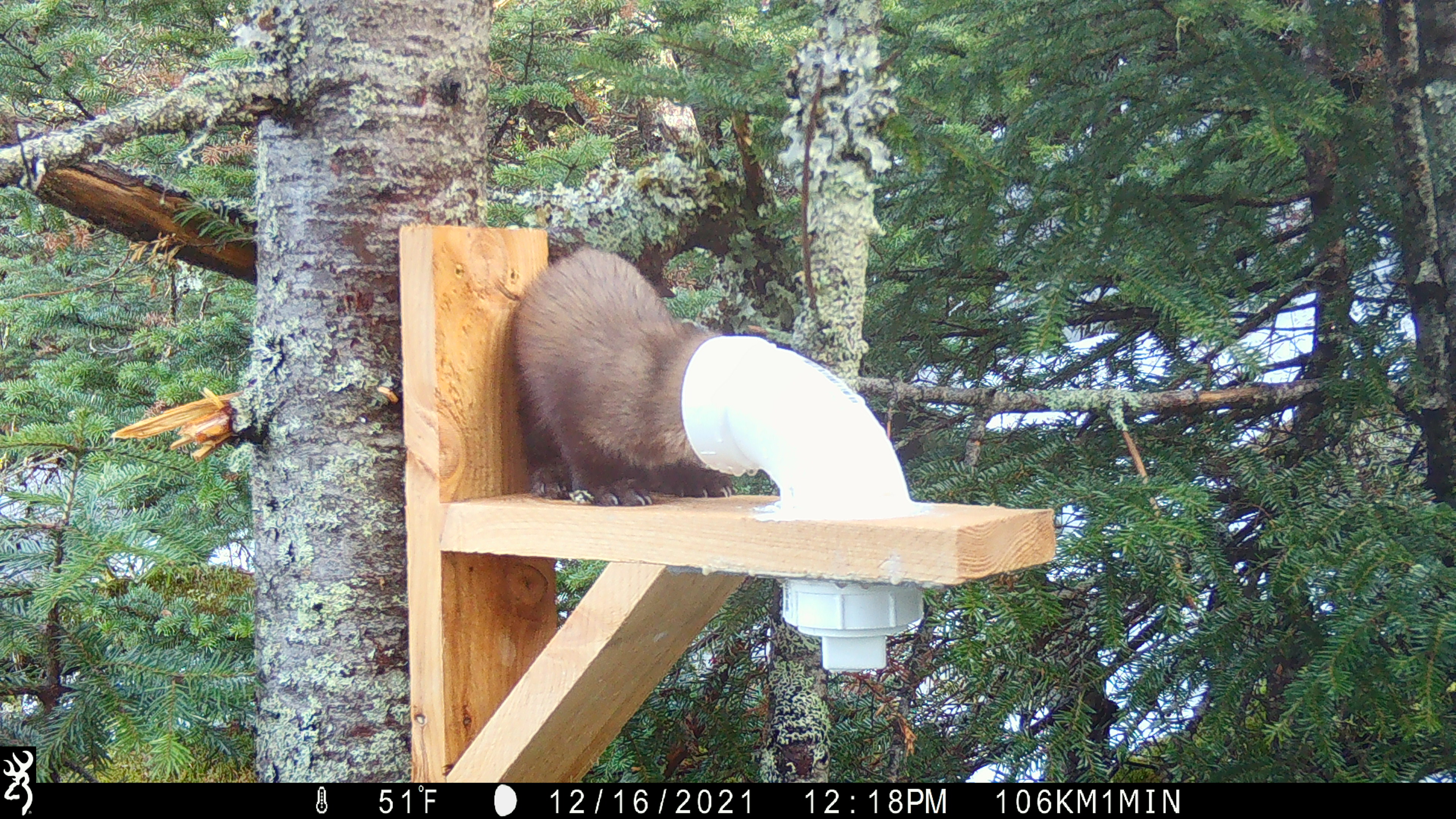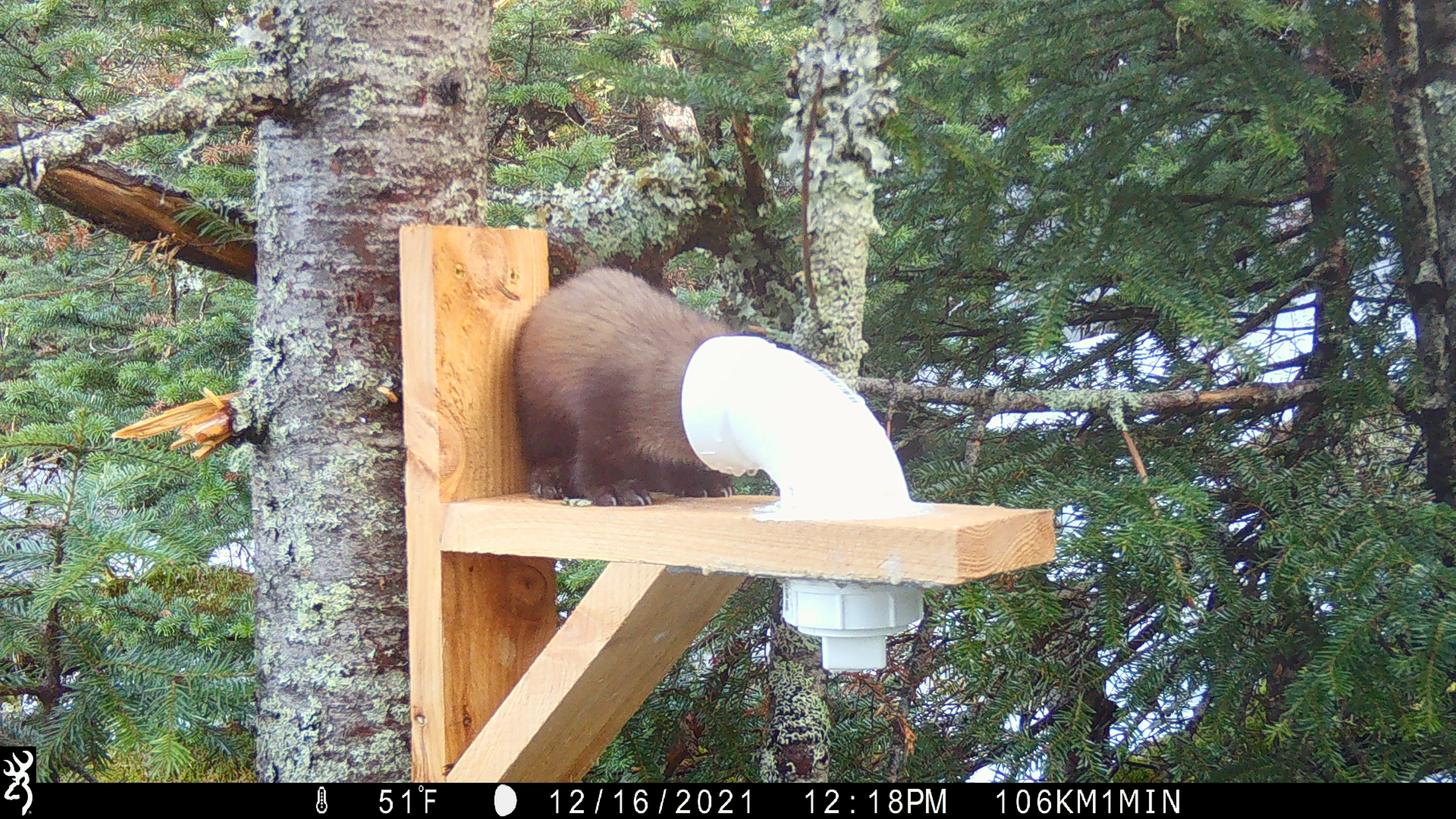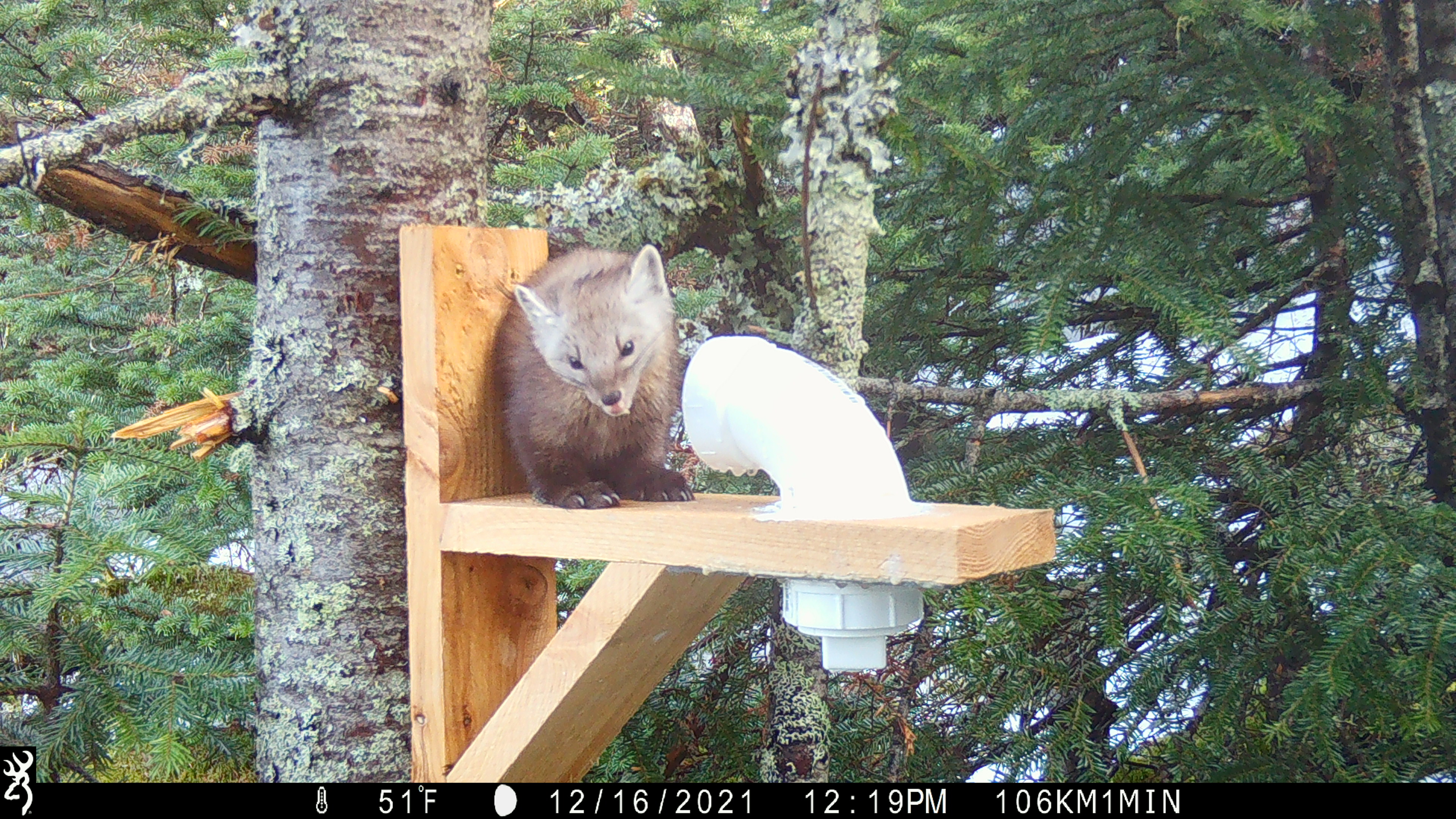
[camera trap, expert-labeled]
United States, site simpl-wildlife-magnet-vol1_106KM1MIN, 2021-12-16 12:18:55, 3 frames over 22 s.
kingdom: Animalia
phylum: Chordata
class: Mammalia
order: Carnivora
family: Mustelidae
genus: Martes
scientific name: Martes americana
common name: american marten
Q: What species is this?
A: American marten (Martes americana).